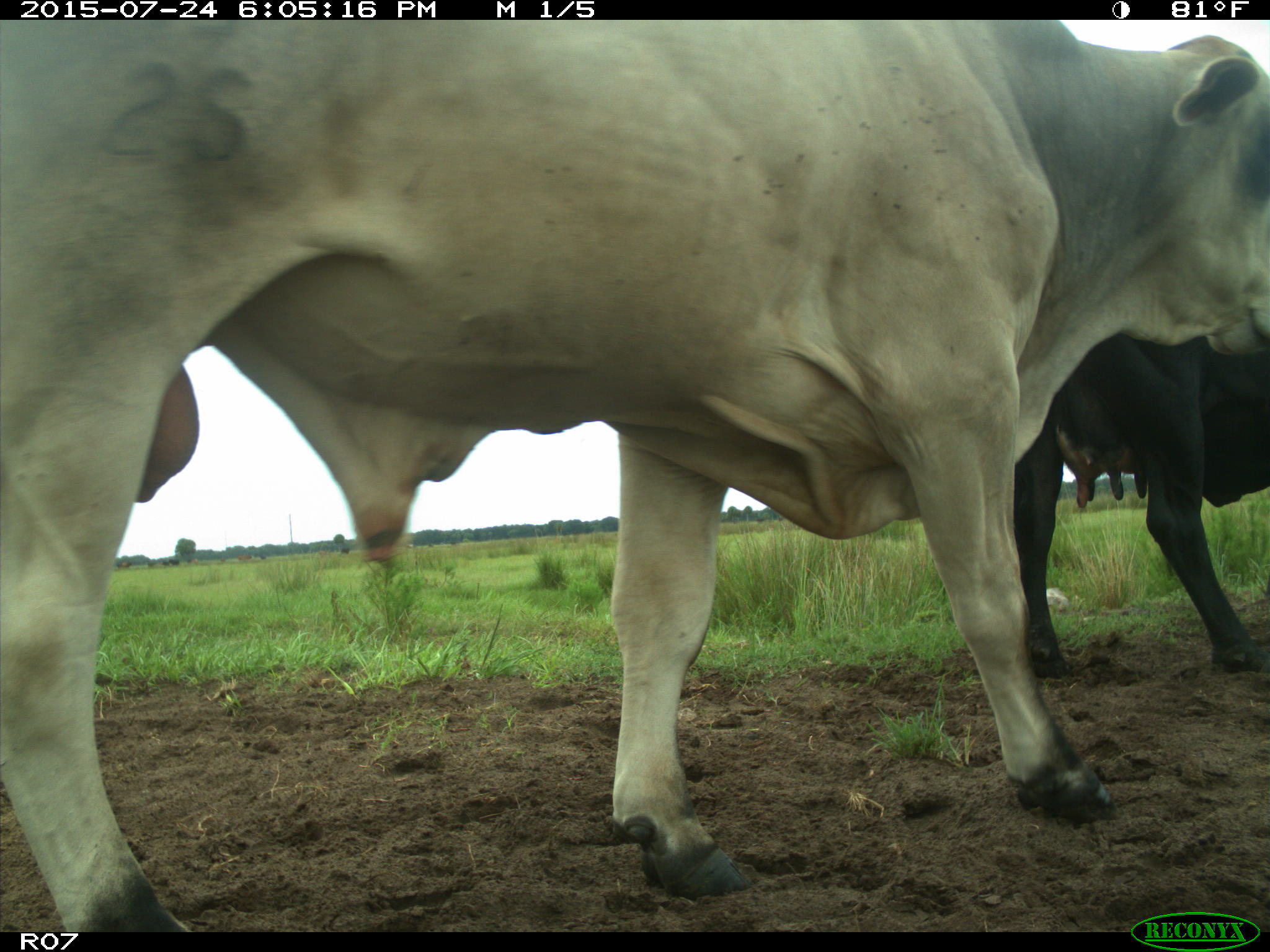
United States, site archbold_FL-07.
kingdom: Animalia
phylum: Chordata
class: Mammalia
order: Artiodactyla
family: Bovidae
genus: Bos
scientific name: Bos taurus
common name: domestic cow